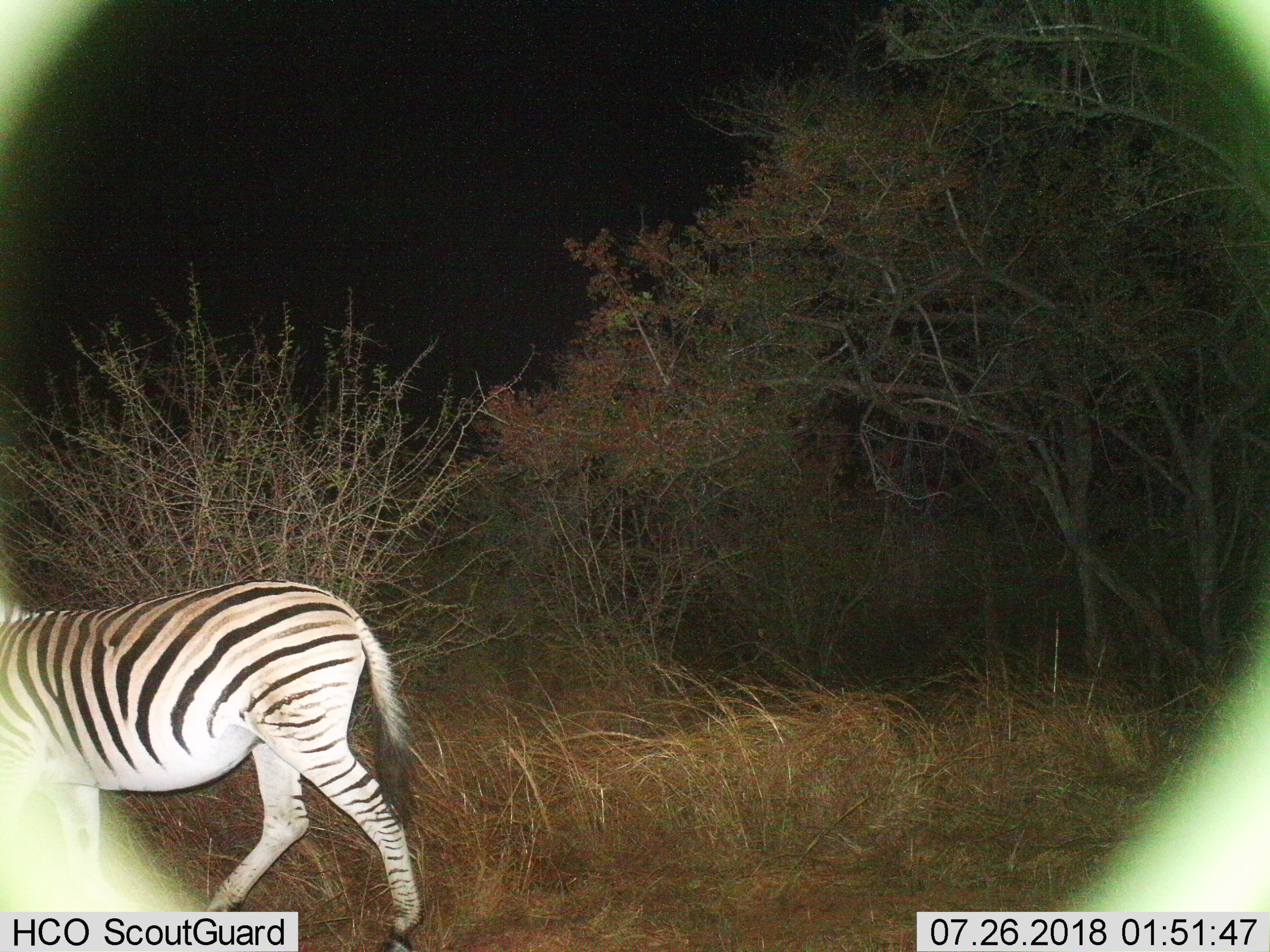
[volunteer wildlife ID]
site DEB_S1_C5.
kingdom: Animalia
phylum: Chordata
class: Mammalia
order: Perissodactyla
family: Equidae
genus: Equus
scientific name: Equus quagga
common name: plains zebra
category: zebraplains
Zebraplains (plains zebra) (Equus quagga), count 1. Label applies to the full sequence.